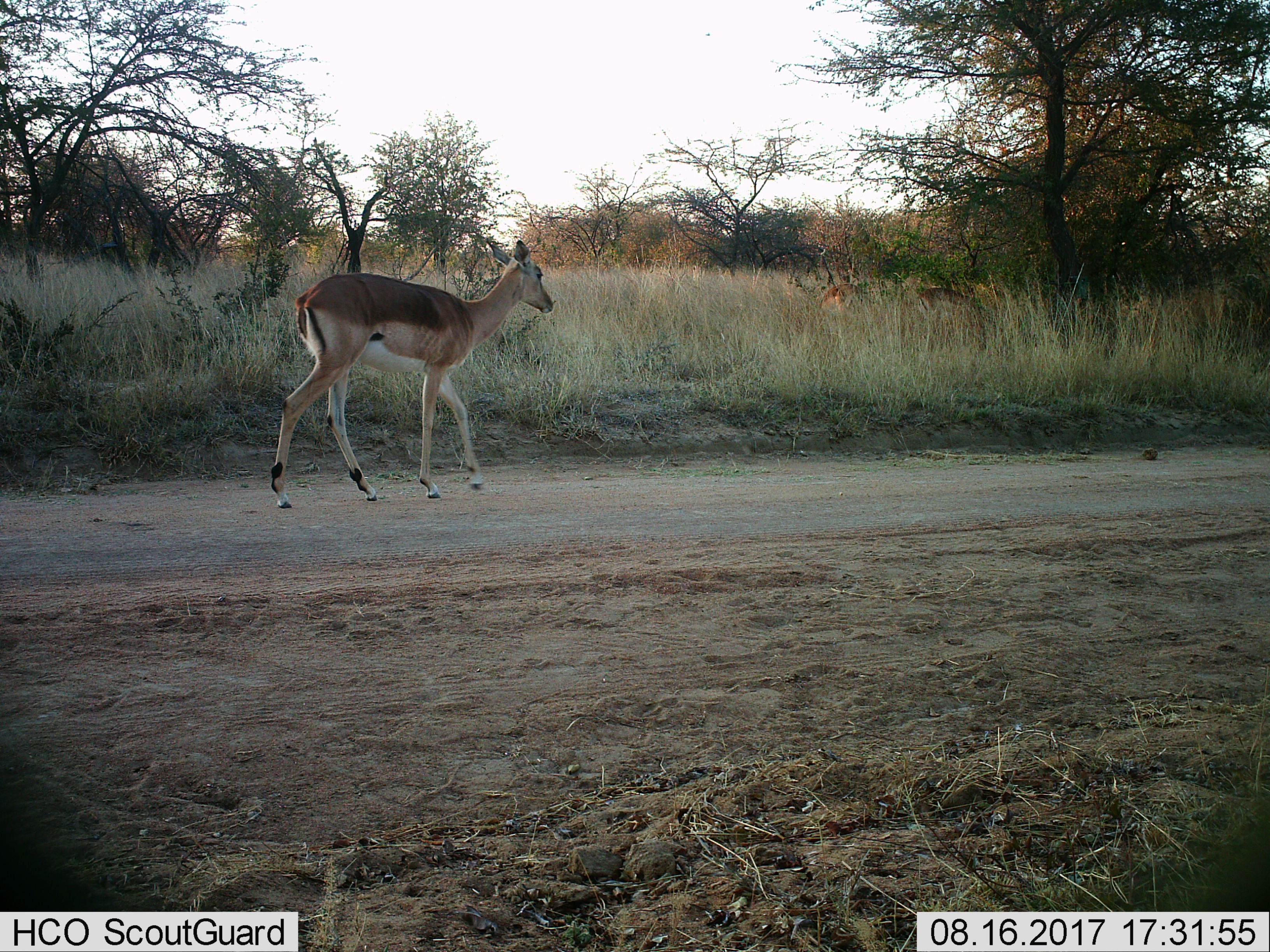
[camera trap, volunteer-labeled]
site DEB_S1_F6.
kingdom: Animalia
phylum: Chordata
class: Mammalia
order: Artiodactyla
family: Bovidae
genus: Aepyceros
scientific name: Aepyceros melampus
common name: impala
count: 1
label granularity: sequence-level